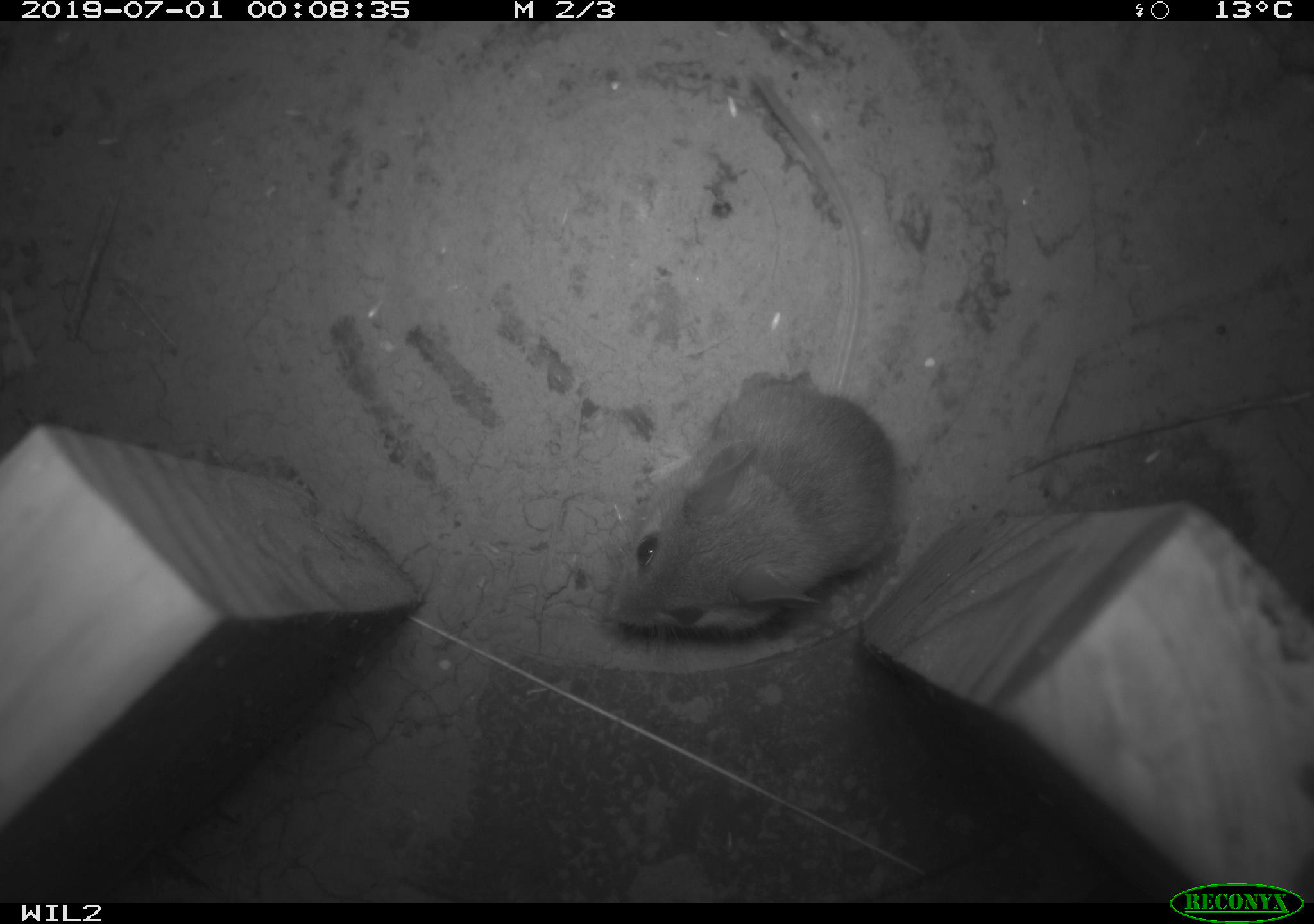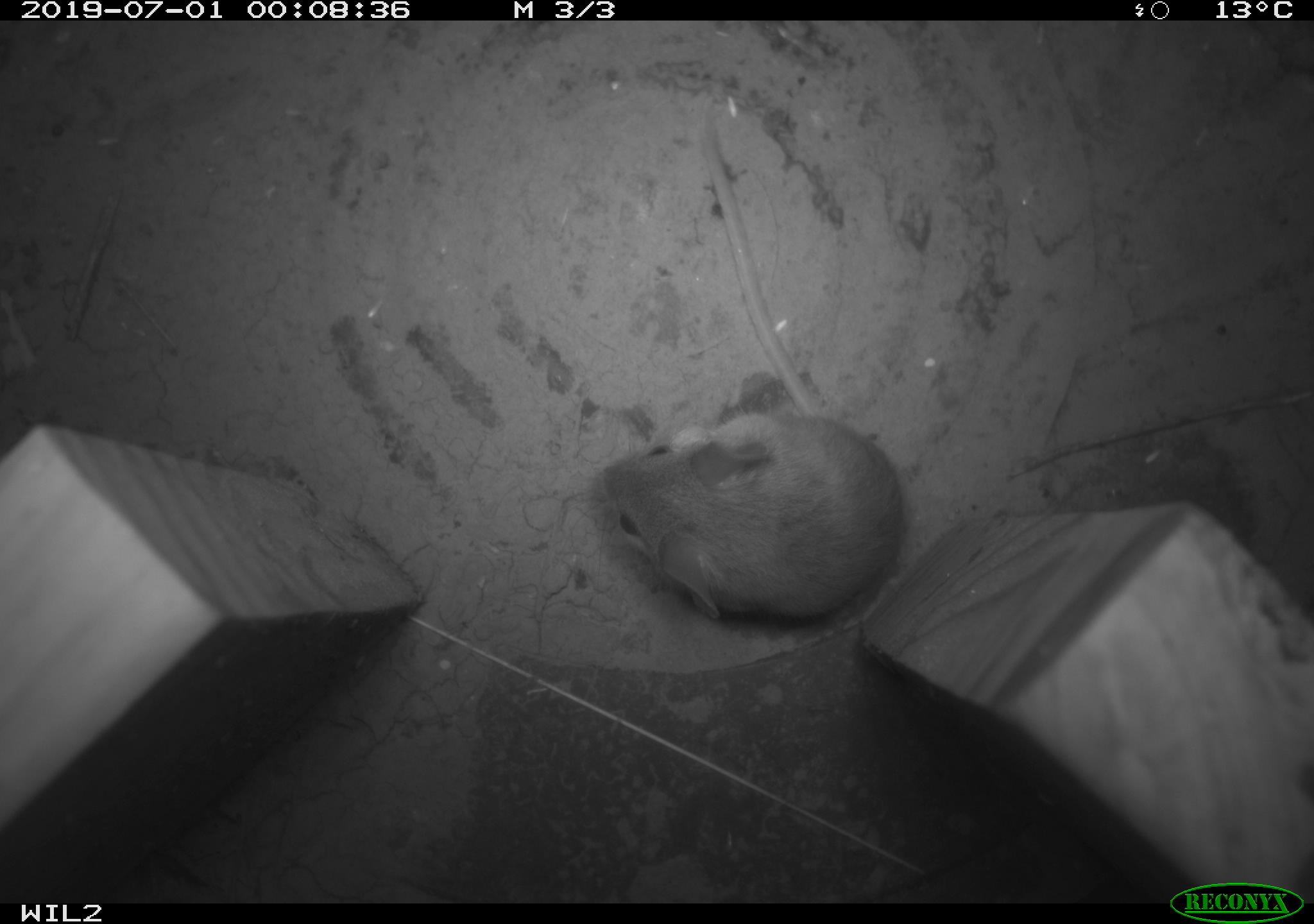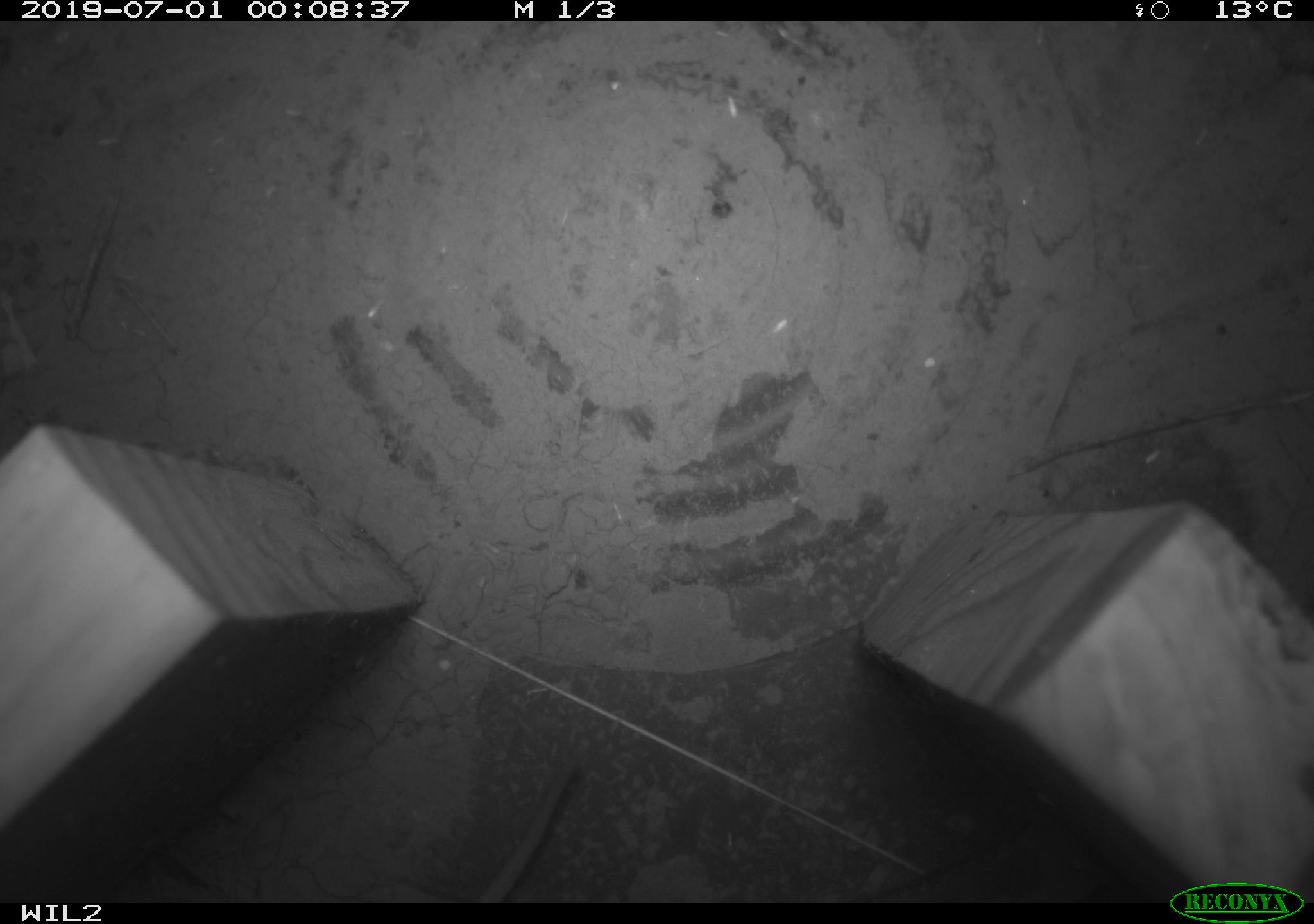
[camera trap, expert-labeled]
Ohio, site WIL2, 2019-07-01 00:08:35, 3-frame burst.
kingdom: Animalia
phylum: Chordata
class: Mammalia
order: Rodentia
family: Cricetidae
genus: Peromyscus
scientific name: Peromyscus leucopus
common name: white-footed mouse